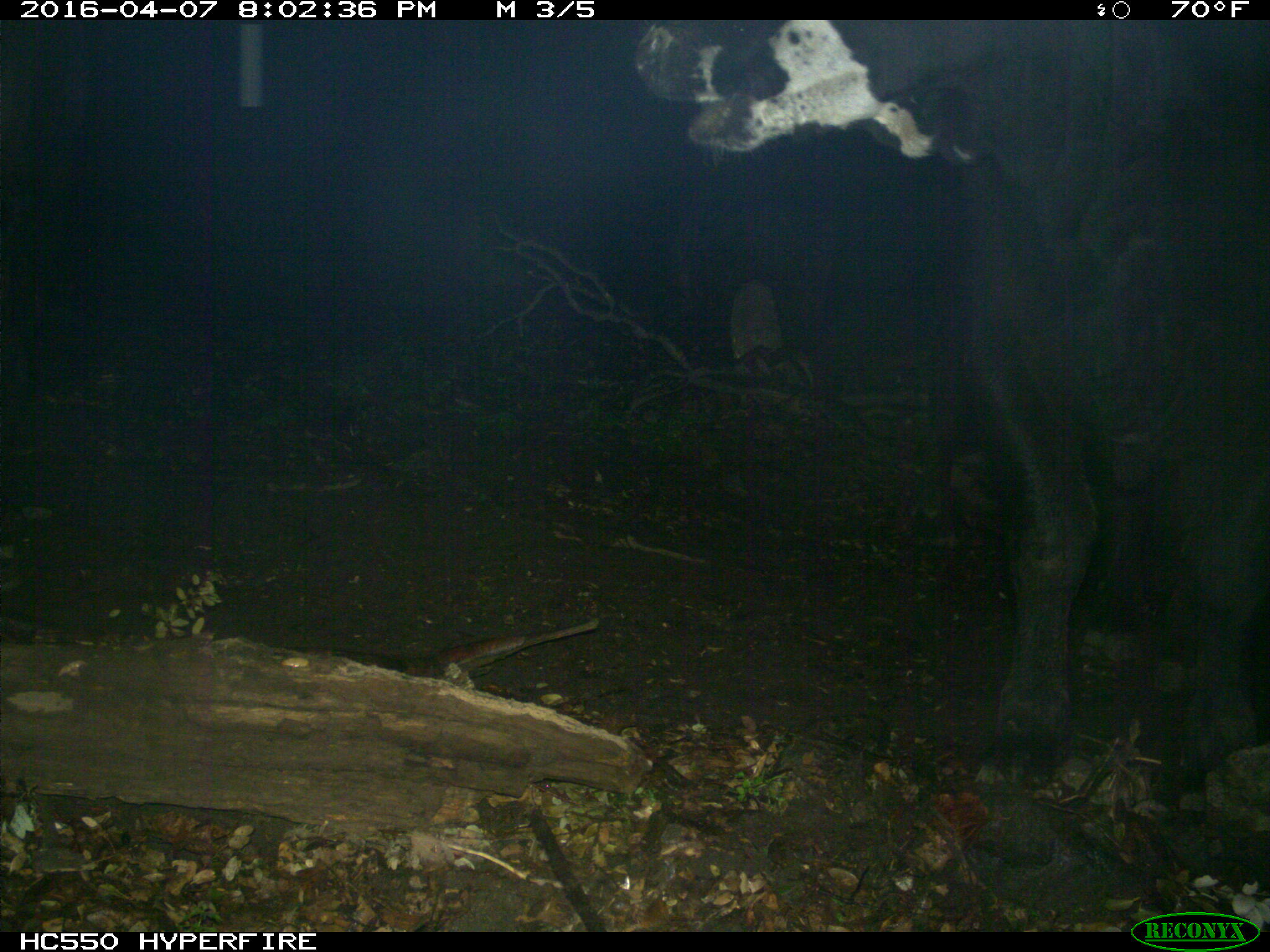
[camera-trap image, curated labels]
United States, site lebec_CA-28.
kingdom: Animalia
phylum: Chordata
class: Mammalia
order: Artiodactyla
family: Bovidae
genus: Bos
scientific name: Bos taurus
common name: domestic cow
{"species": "Bos taurus (domestic cow)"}